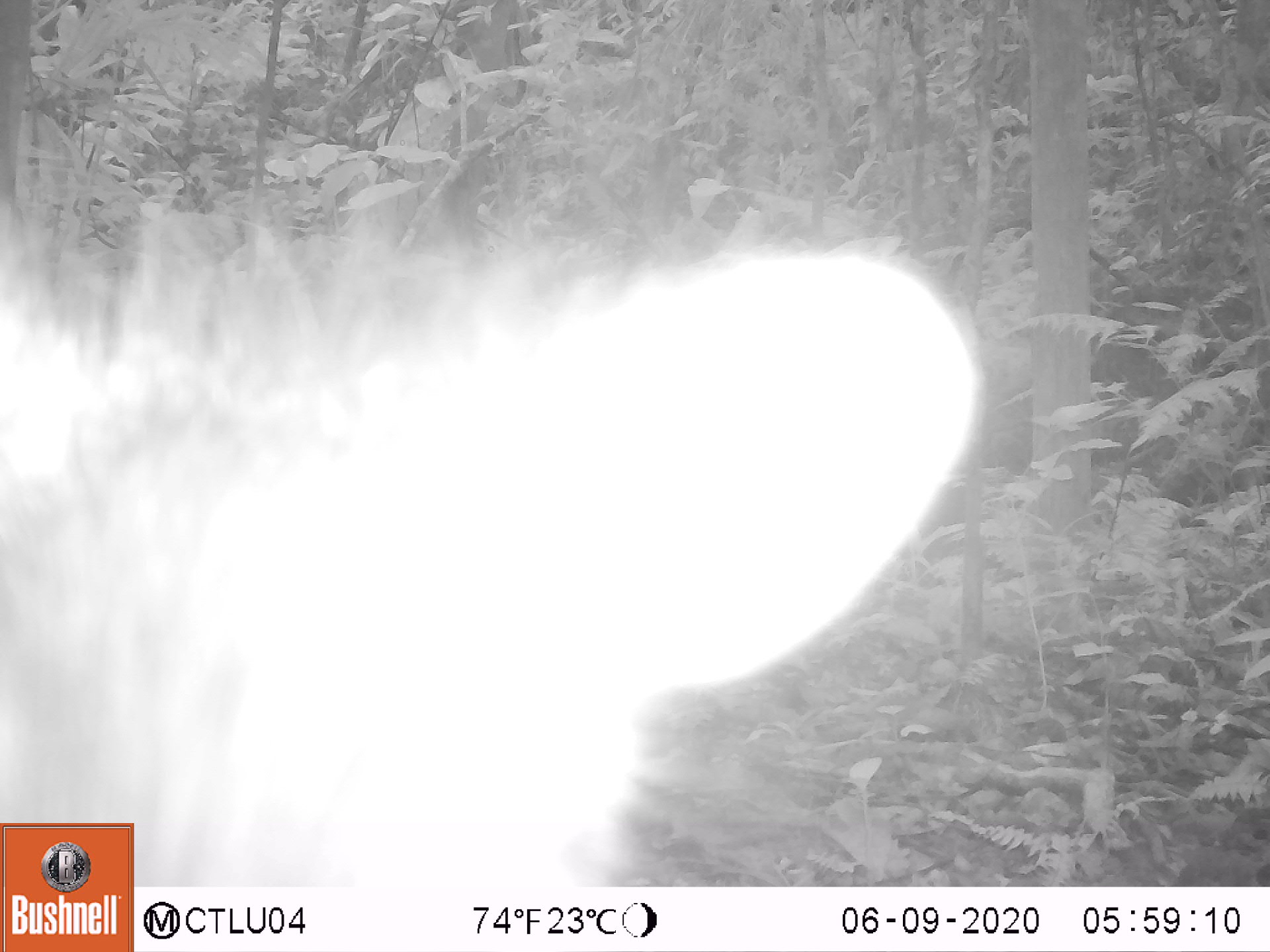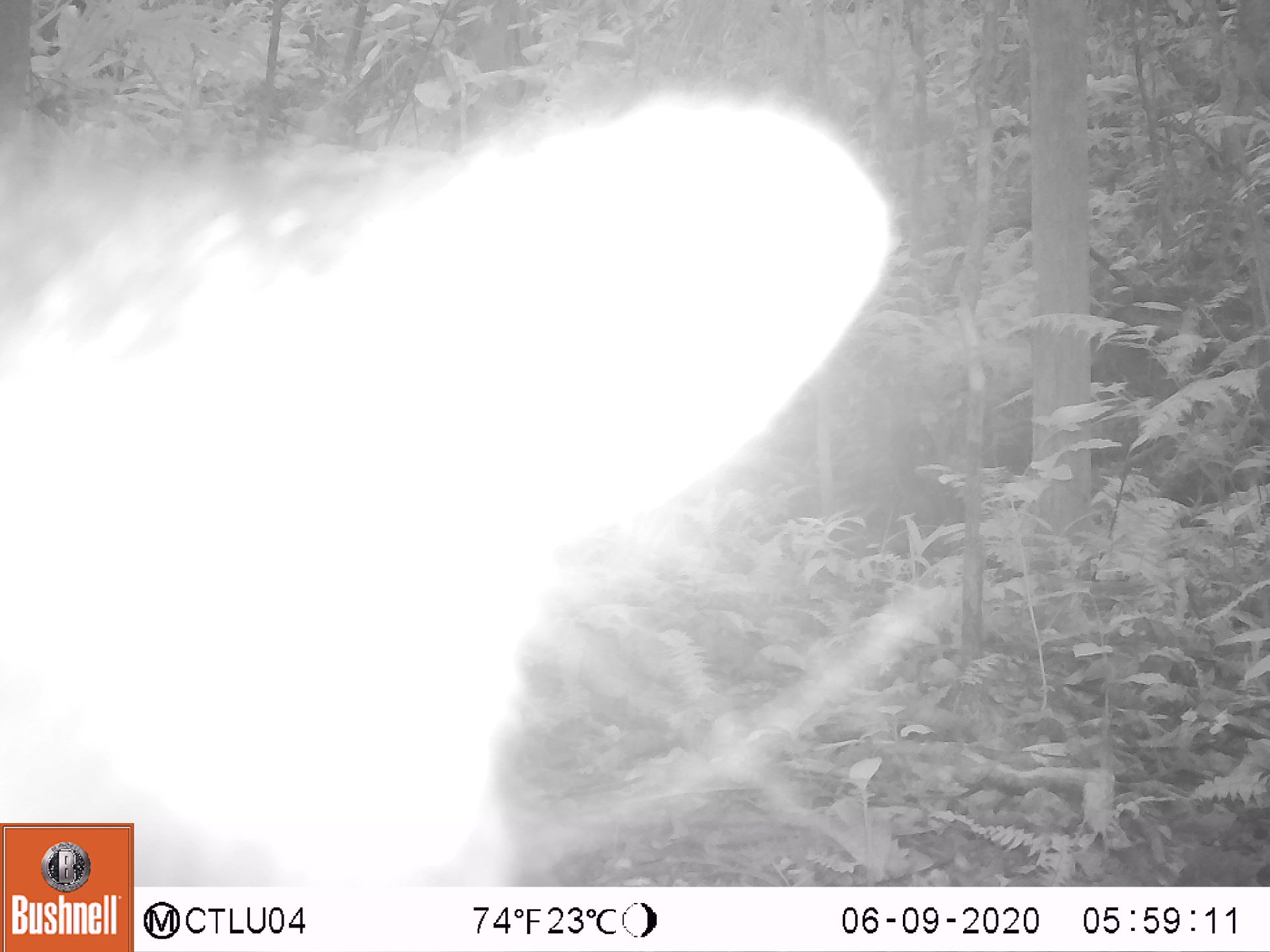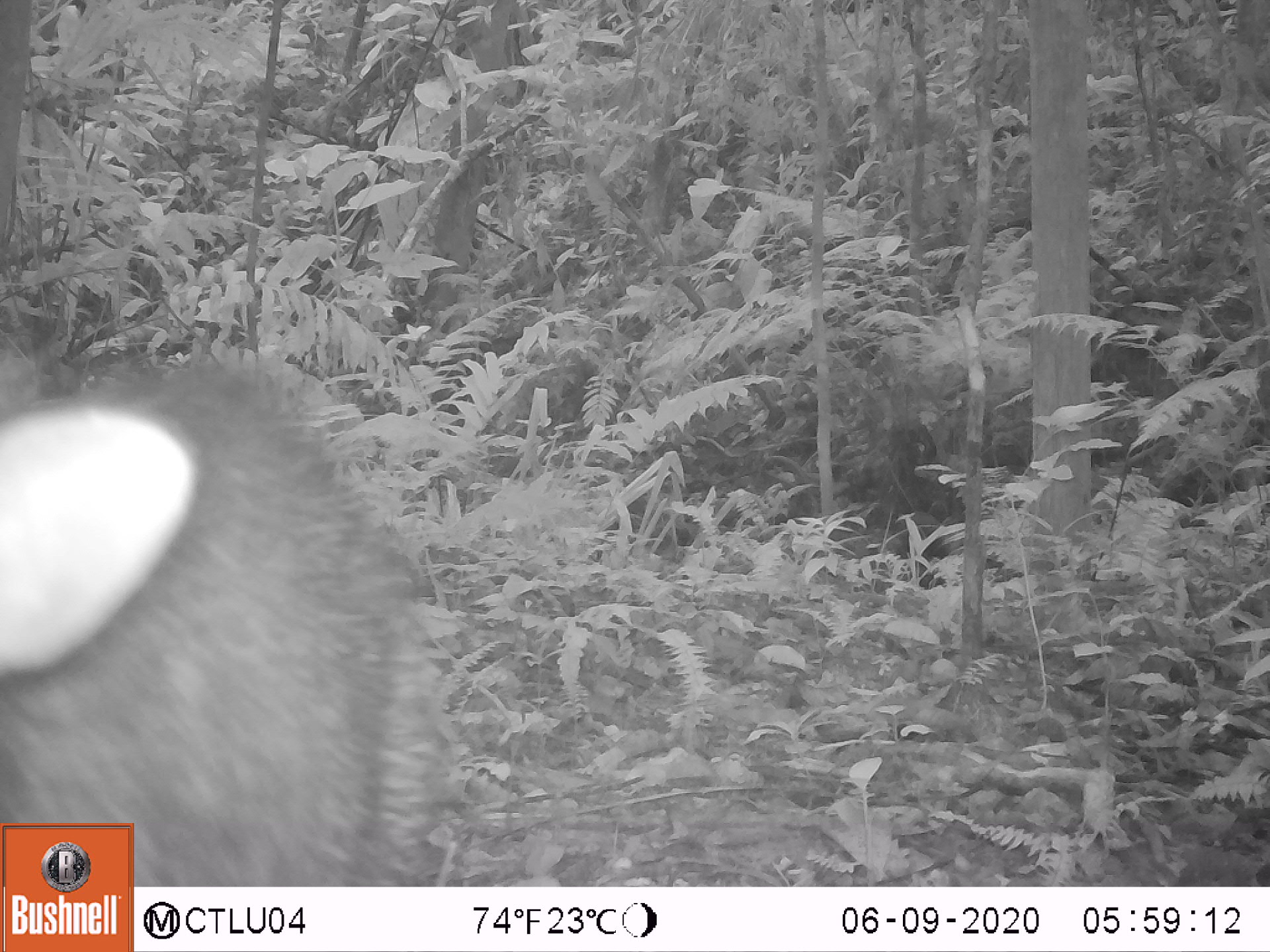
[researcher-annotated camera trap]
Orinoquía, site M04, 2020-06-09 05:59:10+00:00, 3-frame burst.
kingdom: Animalia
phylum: Chordata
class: Mammalia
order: Artiodactyla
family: Tayassuidae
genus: Pecari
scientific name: Pecari tajacu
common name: collared peccary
Collared peccary (Pecari tajacu).